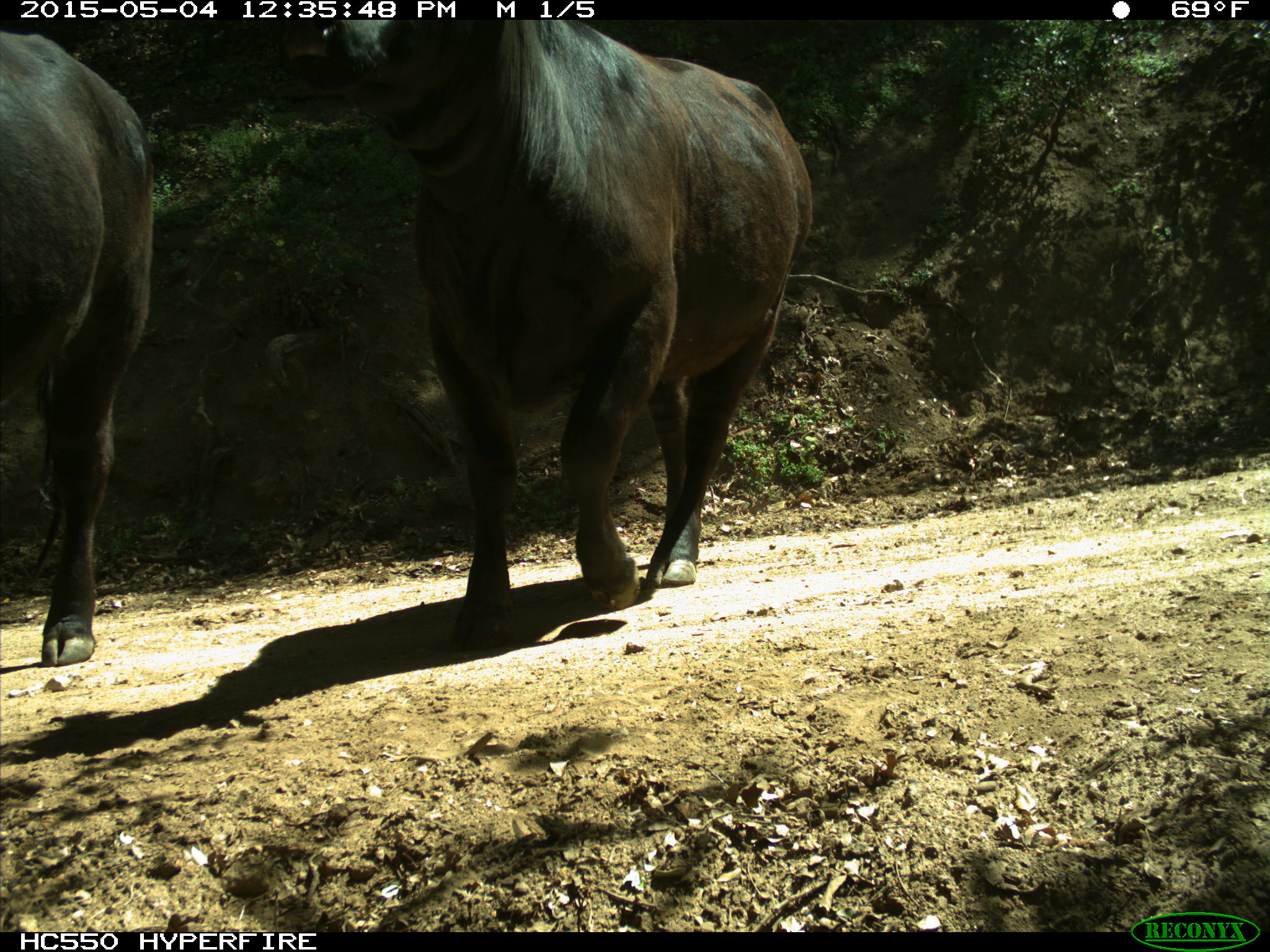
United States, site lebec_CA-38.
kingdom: Animalia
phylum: Chordata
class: Mammalia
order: Artiodactyla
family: Bovidae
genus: Bos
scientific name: Bos taurus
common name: domestic cow